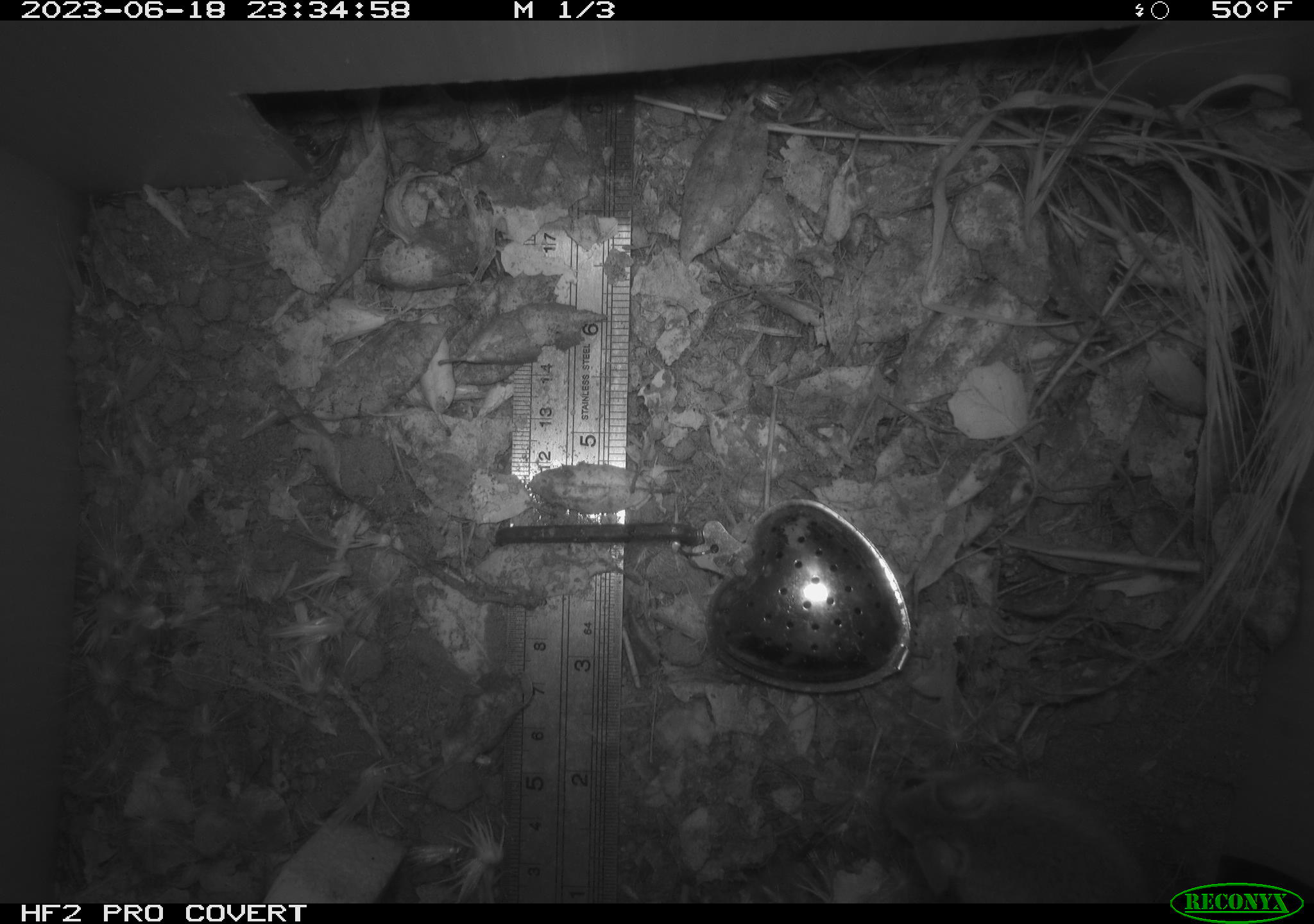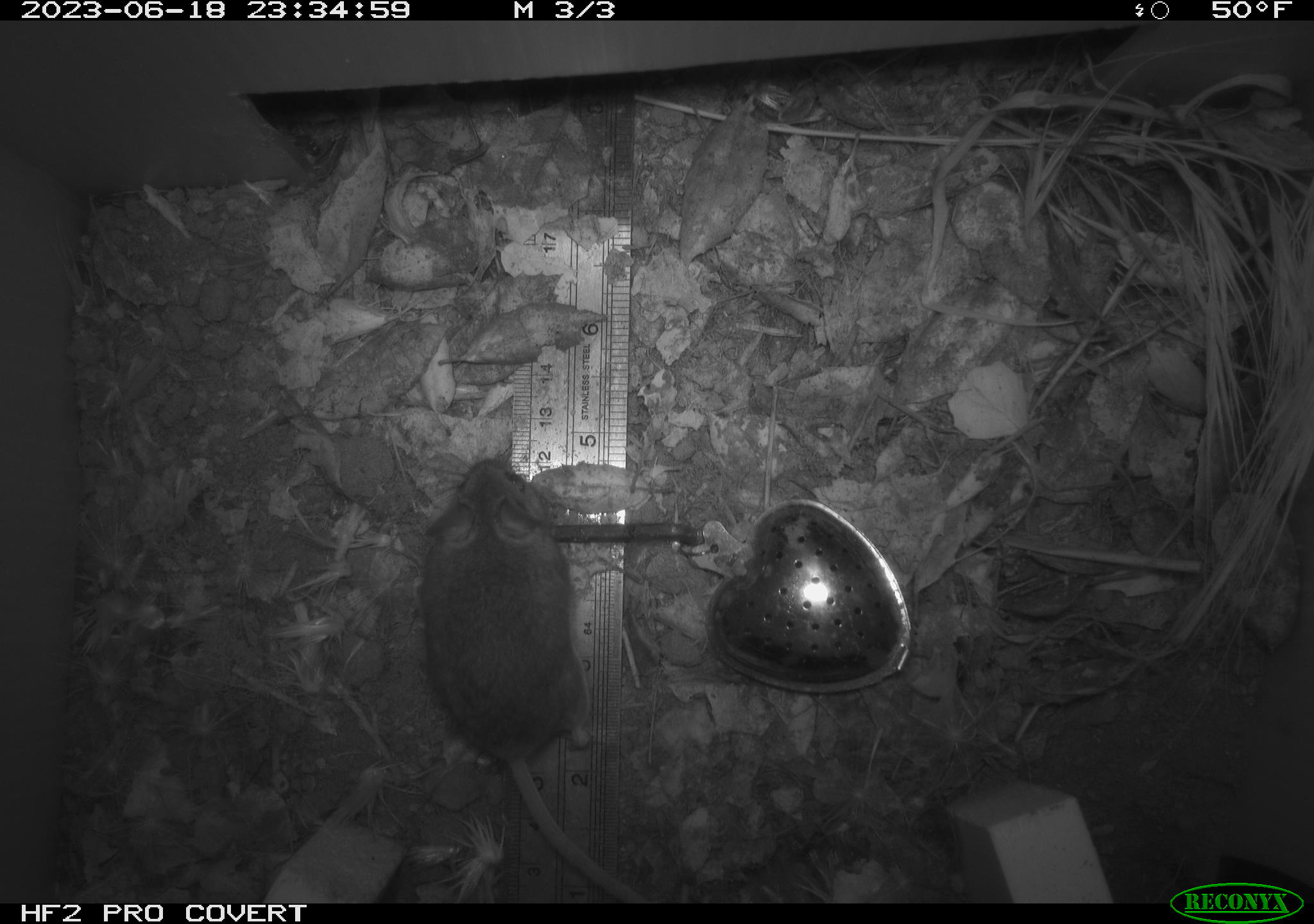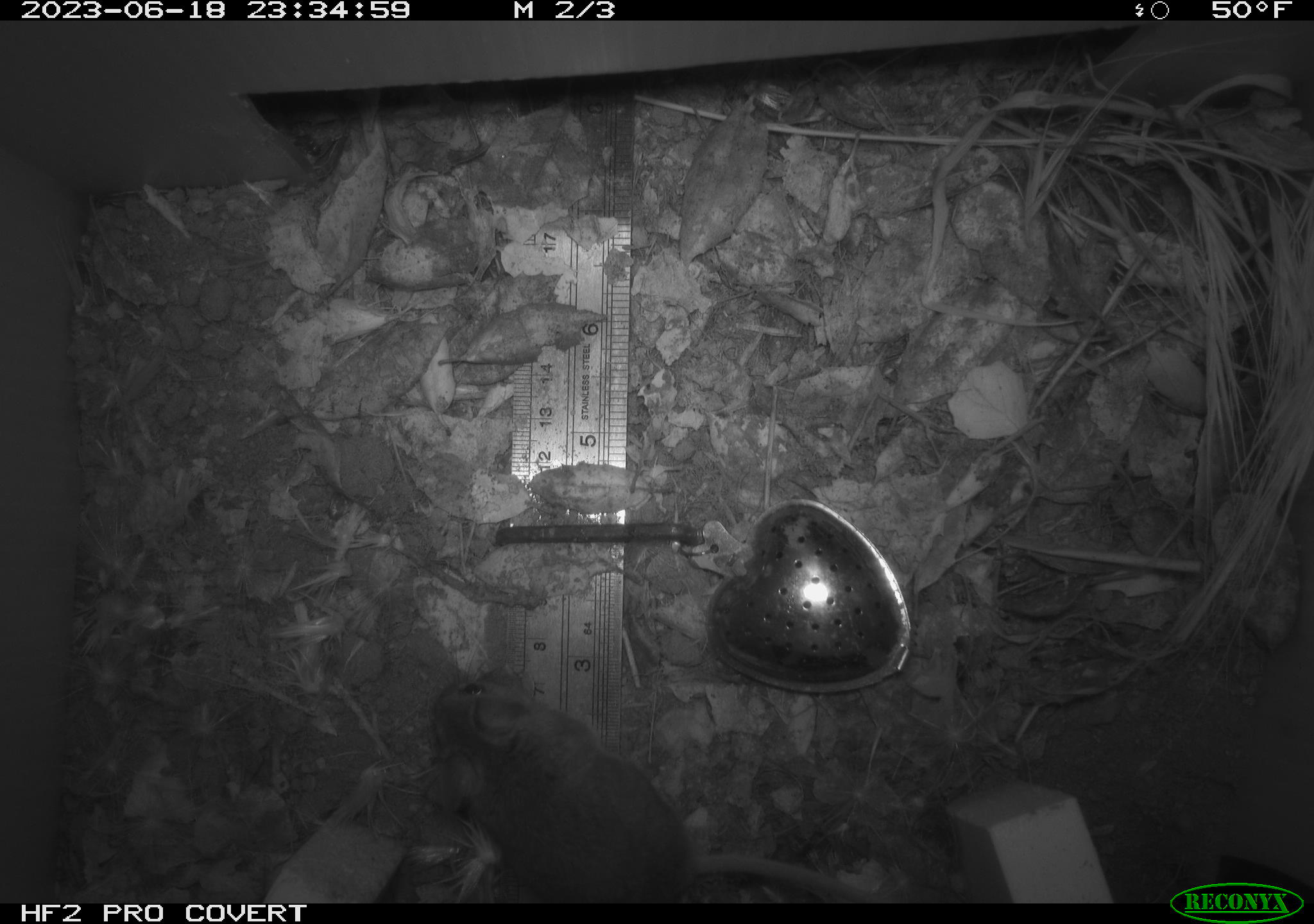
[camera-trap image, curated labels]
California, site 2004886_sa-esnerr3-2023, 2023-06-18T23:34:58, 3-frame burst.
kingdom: Animalia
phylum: Chordata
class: Mammalia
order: Rodentia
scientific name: Rodentia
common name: mouse species